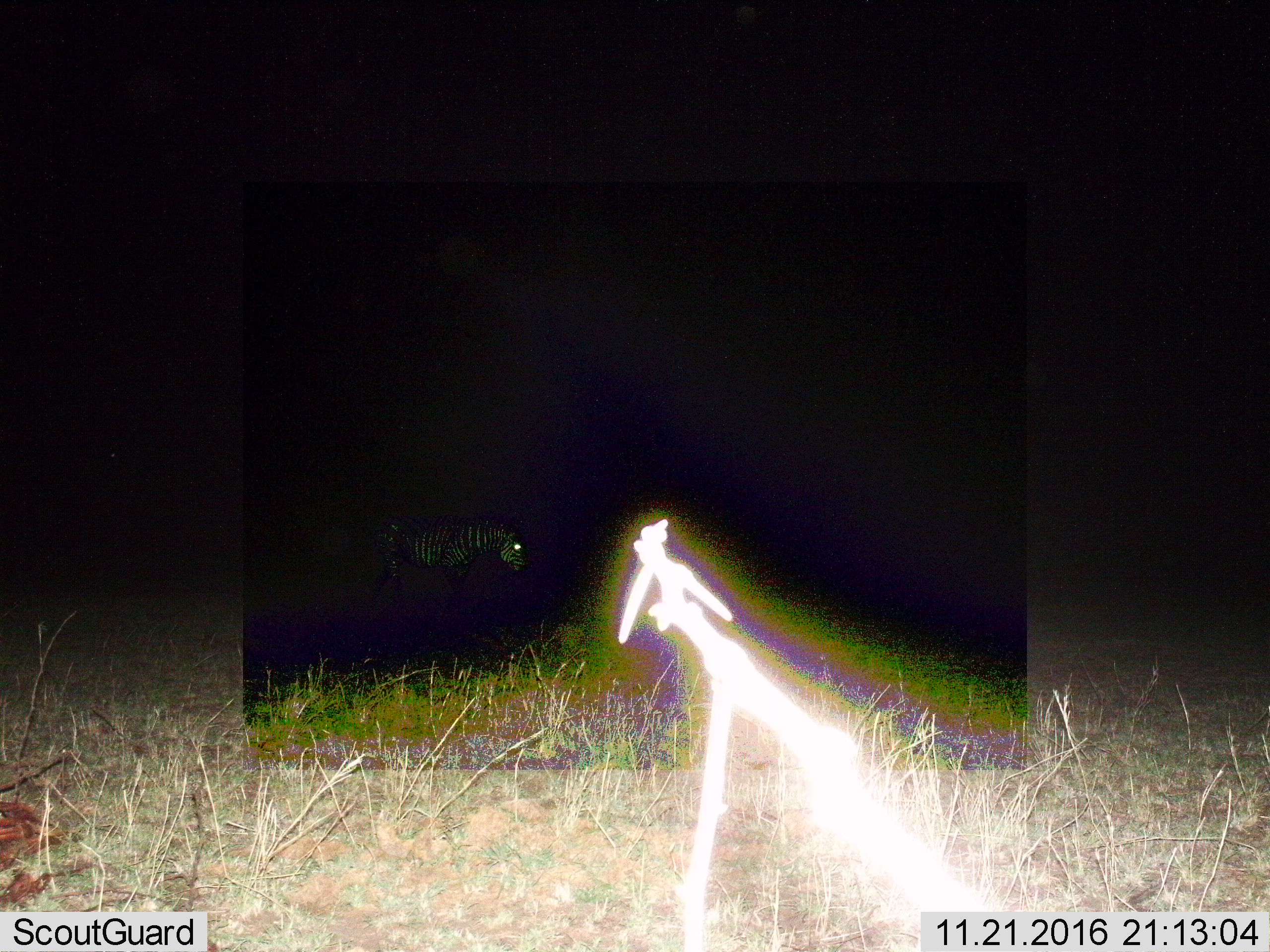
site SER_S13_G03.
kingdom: Animalia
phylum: Chordata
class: Mammalia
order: Perissodactyla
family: Equidae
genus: Equus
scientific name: Equus quagga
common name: plains zebra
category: zebraplains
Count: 1.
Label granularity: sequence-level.